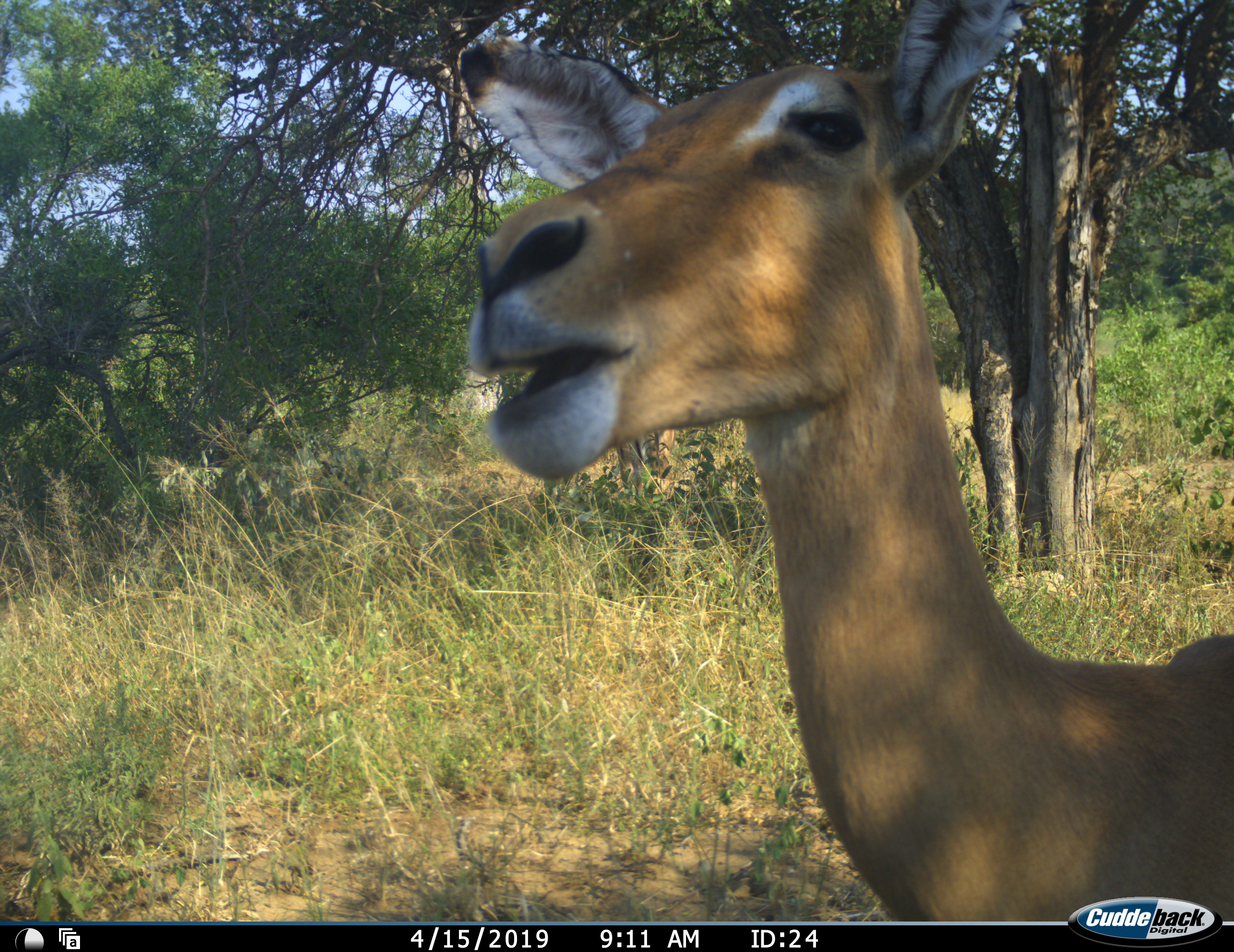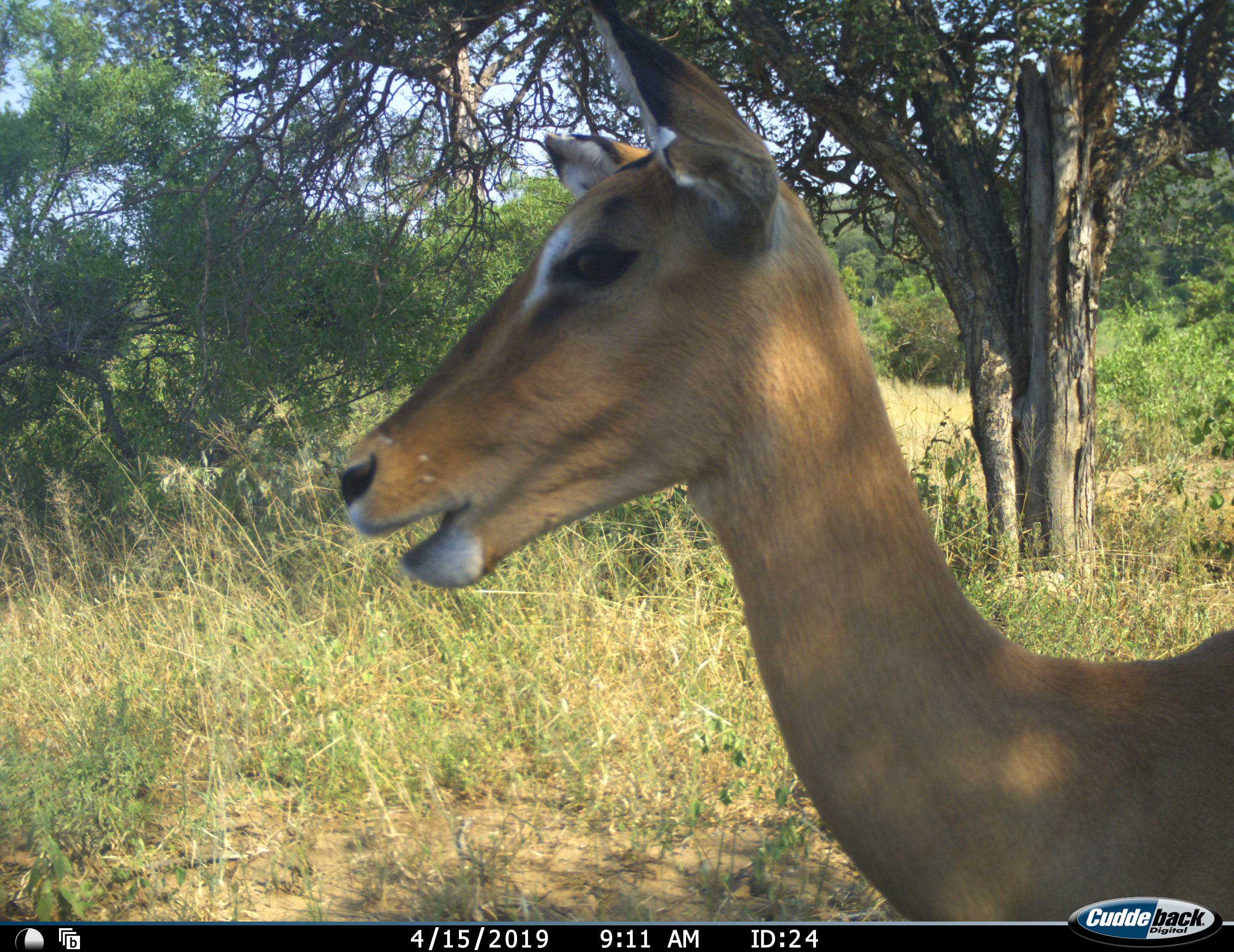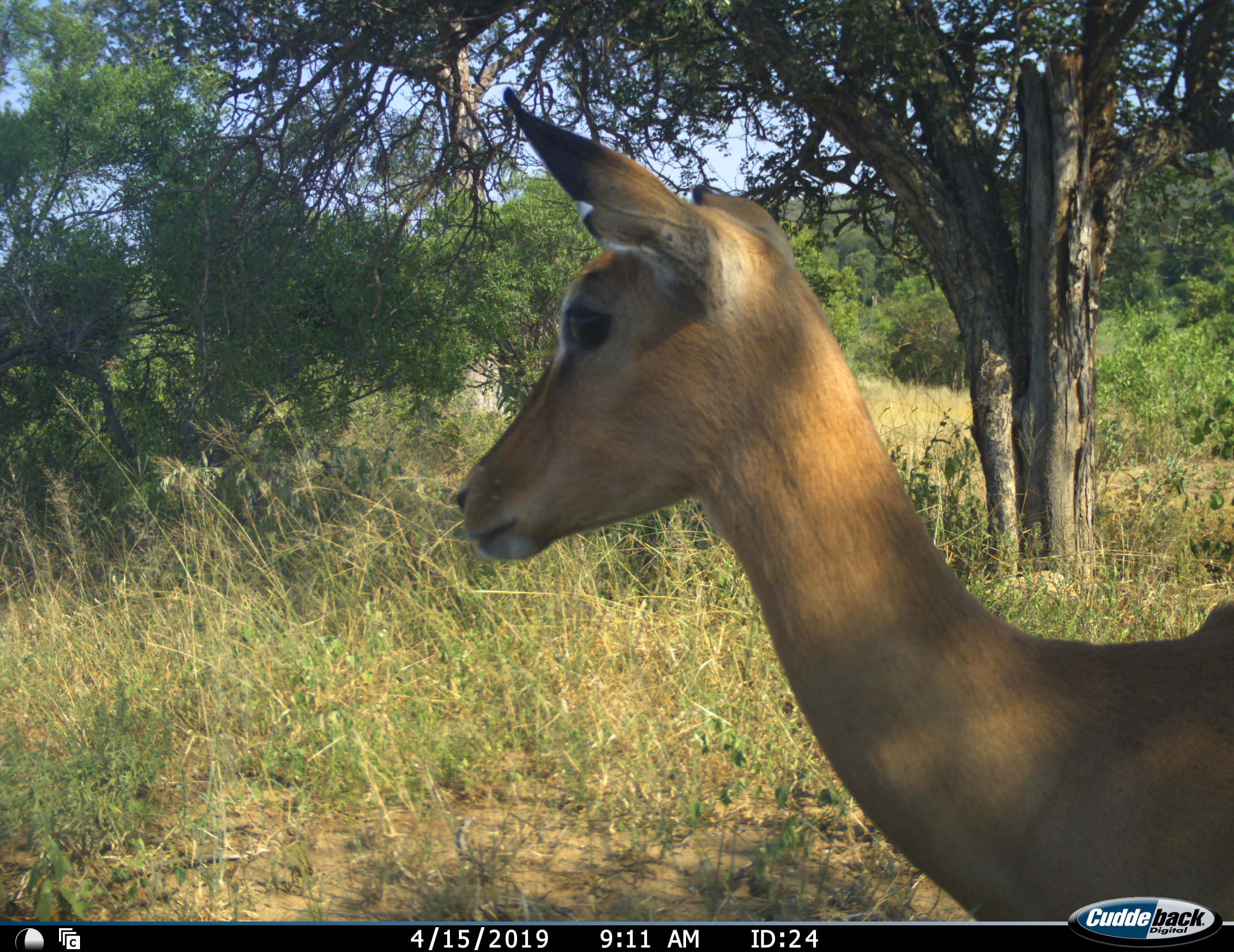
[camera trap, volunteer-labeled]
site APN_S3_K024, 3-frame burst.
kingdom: Animalia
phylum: Chordata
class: Mammalia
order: Artiodactyla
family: Bovidae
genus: Aepyceros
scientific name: Aepyceros melampus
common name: impala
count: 1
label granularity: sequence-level